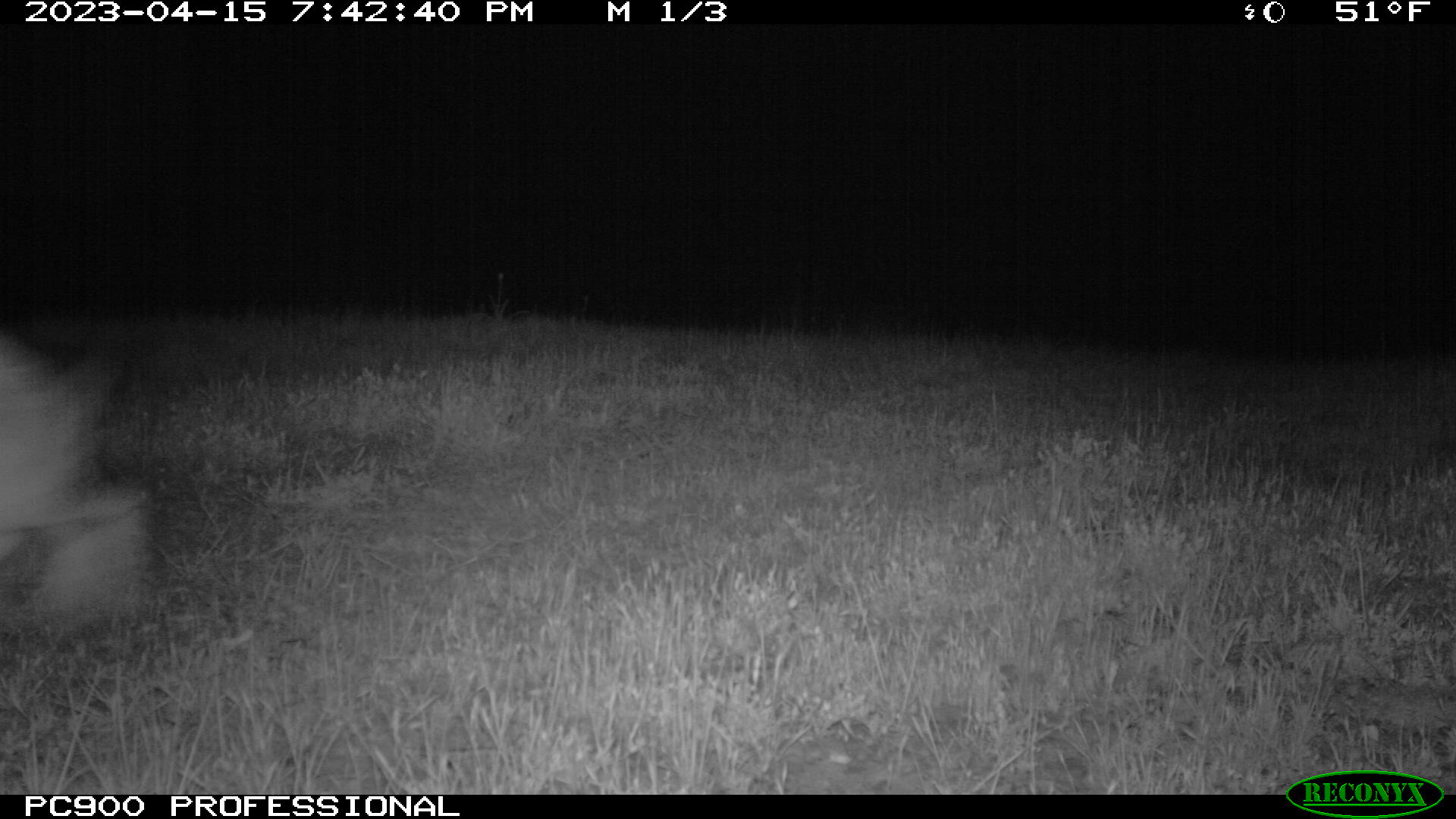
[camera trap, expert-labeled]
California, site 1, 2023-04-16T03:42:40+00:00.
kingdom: Animalia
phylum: Chordata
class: Mammalia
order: Lagomorpha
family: Leporidae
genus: Lepus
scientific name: Lepus californicus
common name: black-tailed jackrabbit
Black-tailed jackrabbit (Lepus californicus).